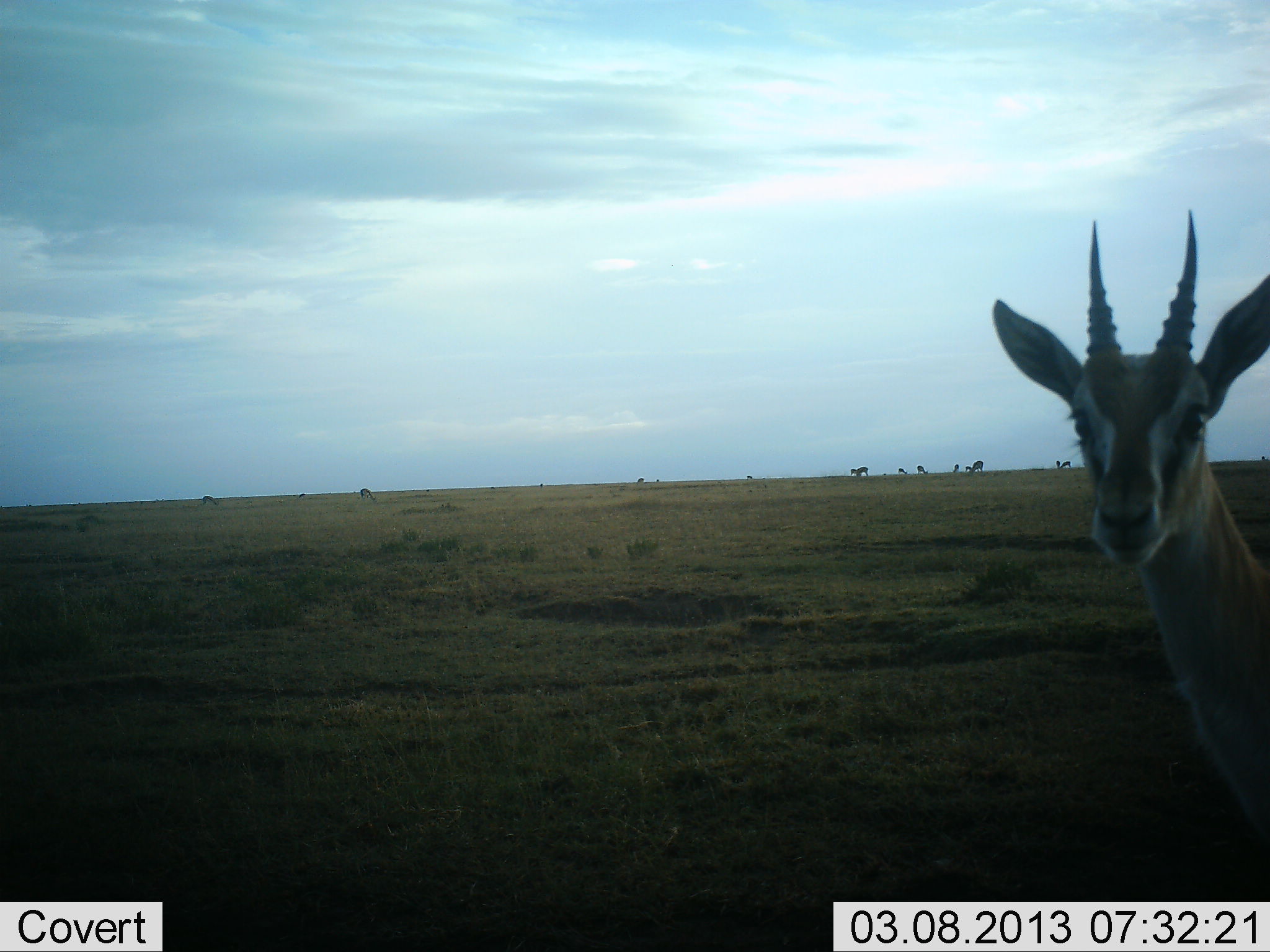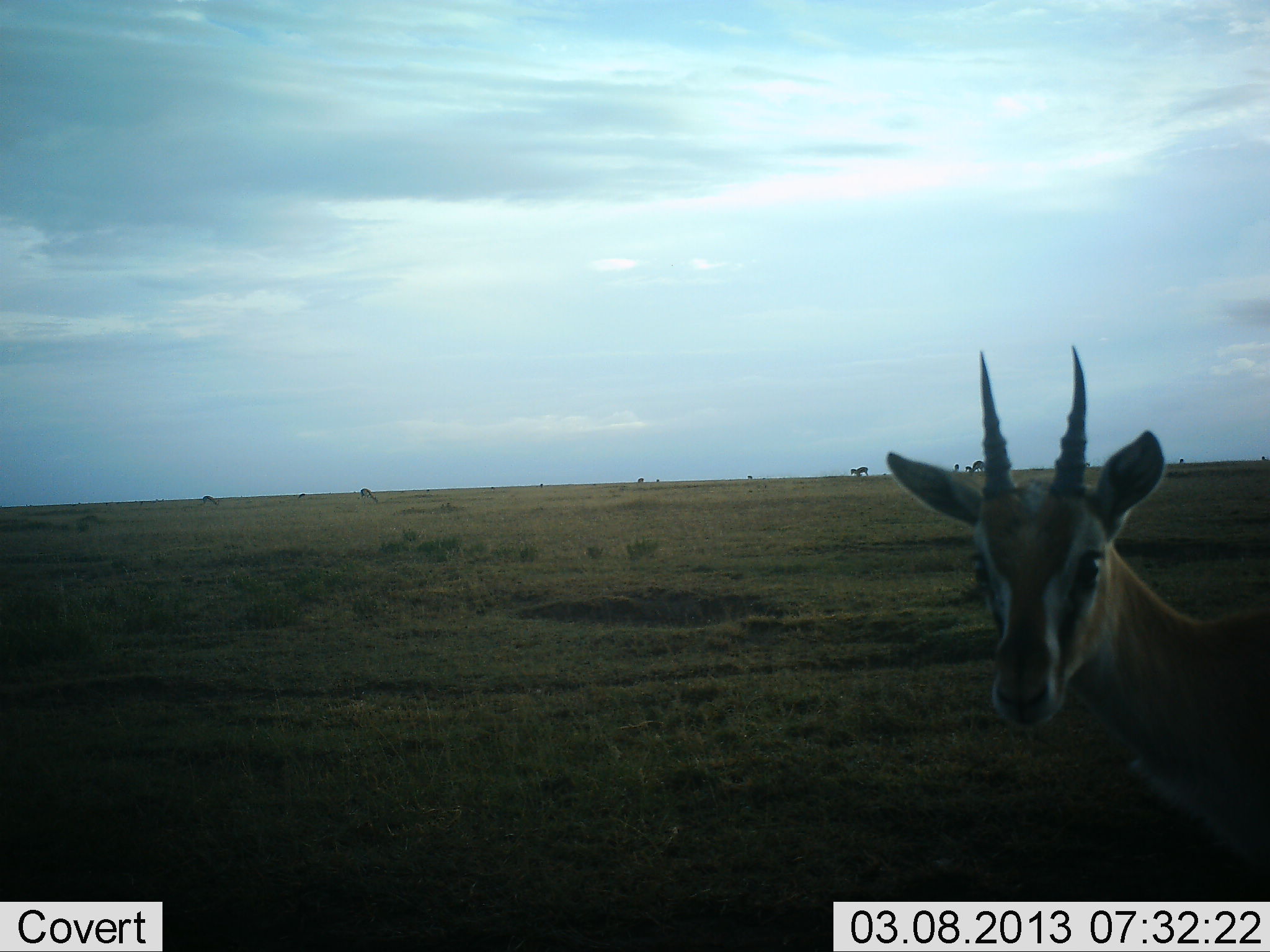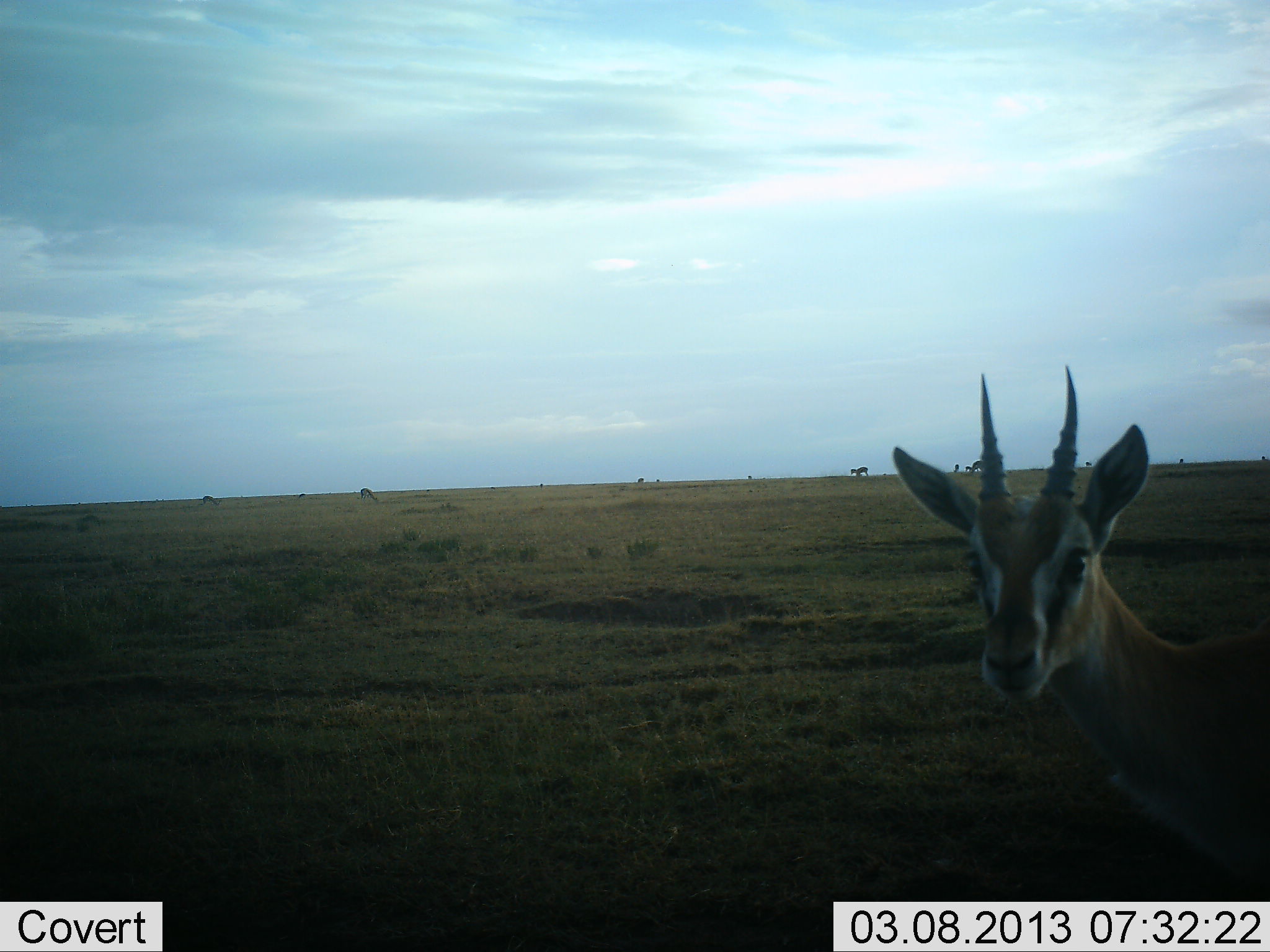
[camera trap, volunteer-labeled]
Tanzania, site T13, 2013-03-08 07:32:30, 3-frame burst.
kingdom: Animalia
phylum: Chordata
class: Mammalia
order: Artiodactyla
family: Bovidae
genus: Eudorcas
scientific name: Eudorcas thomsonii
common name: thomson's gazelle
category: gazellethomsons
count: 1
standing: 94%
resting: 0%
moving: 11%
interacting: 0%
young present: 0%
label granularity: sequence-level